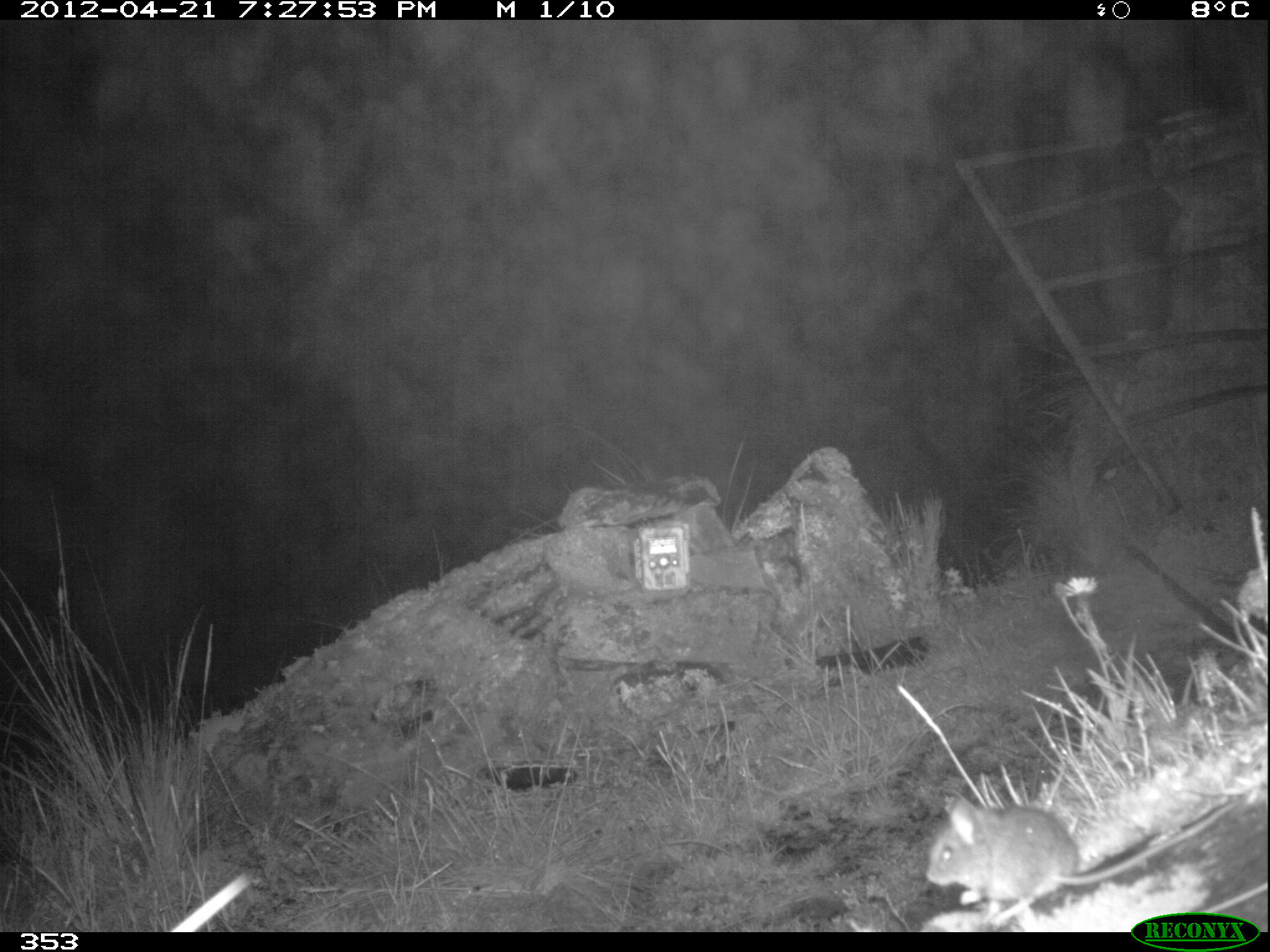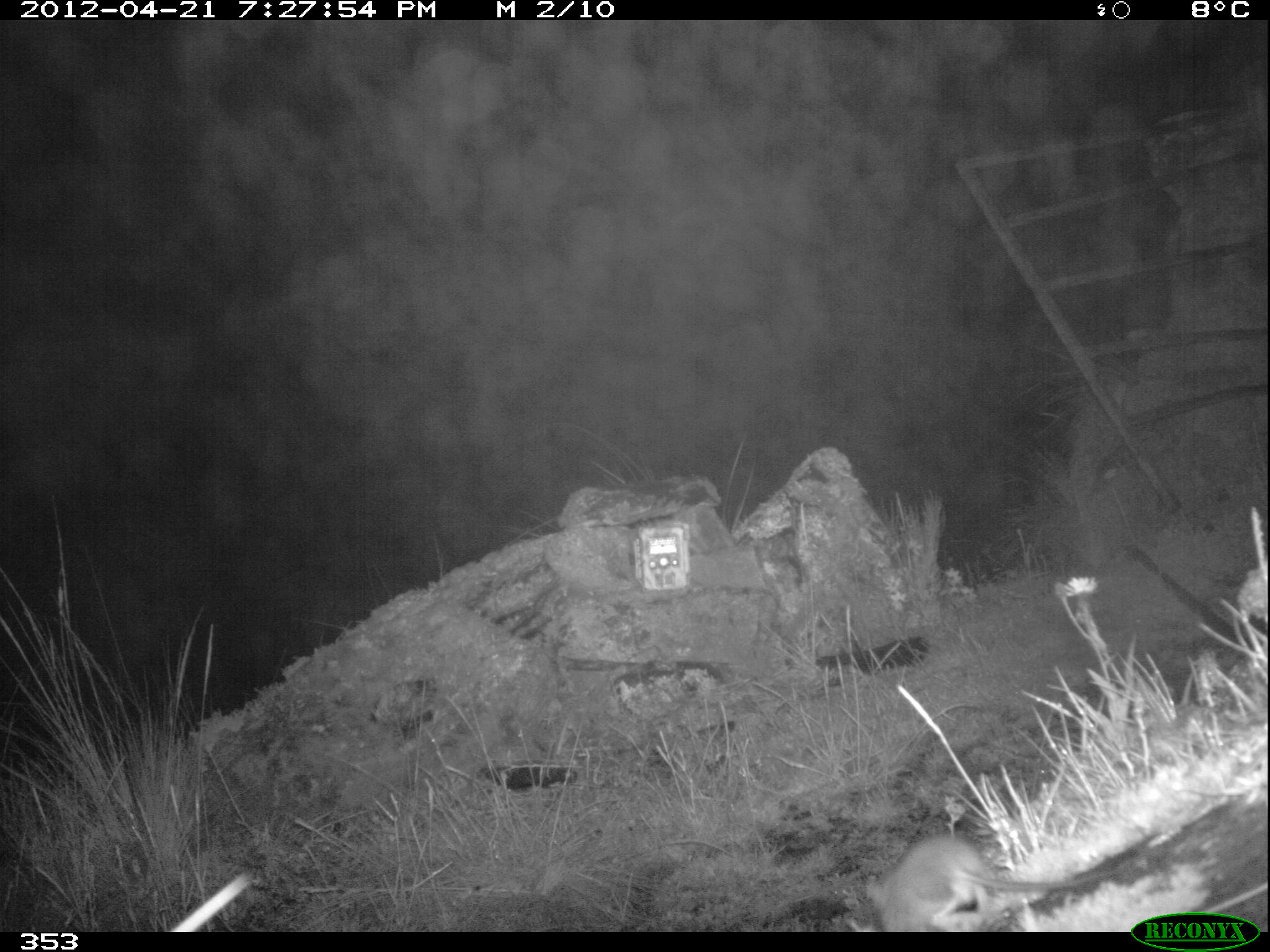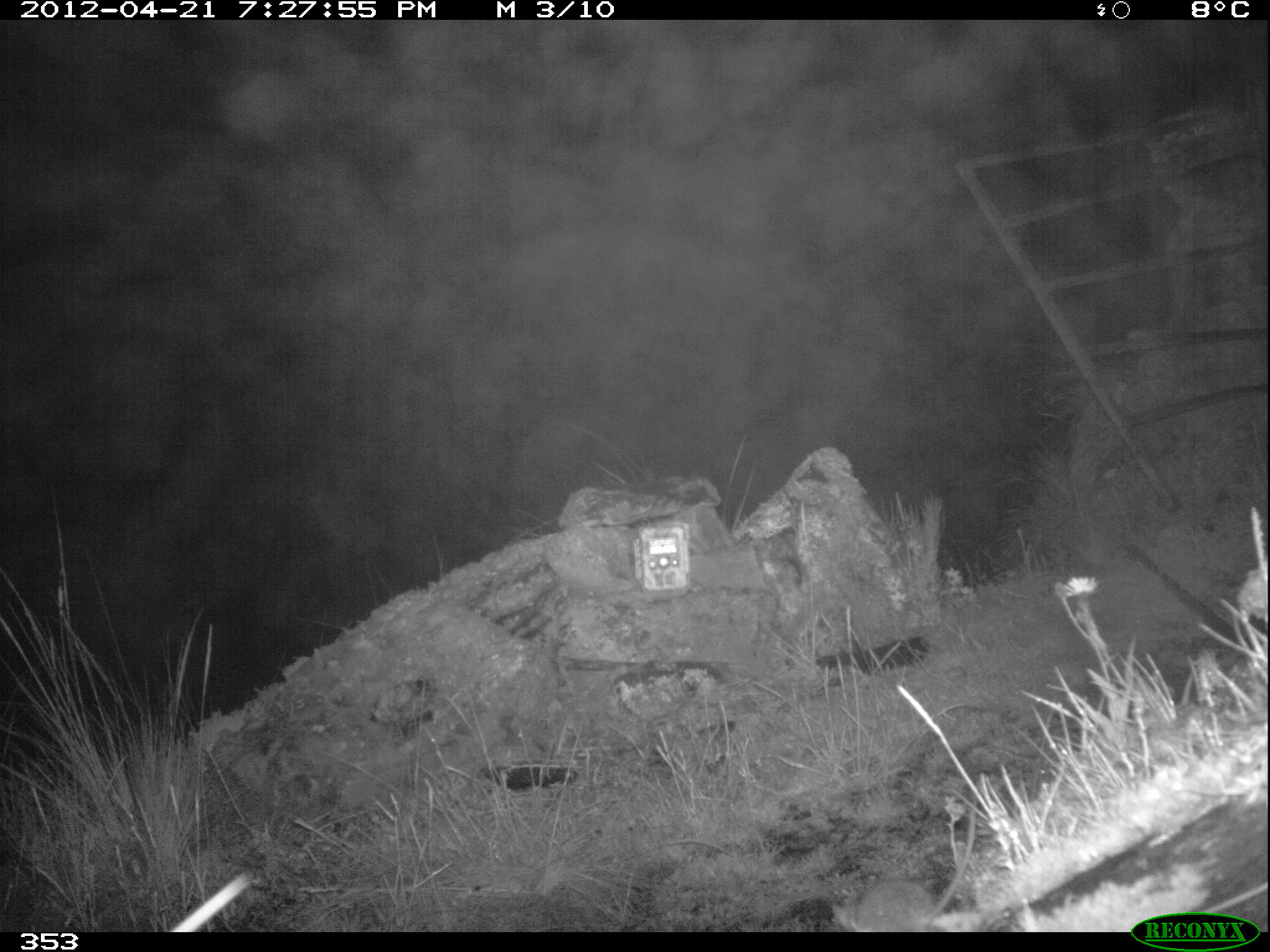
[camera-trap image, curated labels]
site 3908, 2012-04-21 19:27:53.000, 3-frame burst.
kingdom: Animalia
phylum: Chordata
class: Mammalia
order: Rodentia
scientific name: Rodentia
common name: rodents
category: unknown rodent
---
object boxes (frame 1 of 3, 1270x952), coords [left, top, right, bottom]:
unknown rodent: [922, 792, 1240, 918]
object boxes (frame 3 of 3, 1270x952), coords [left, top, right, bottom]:
unknown rodent: [827, 807, 976, 930]